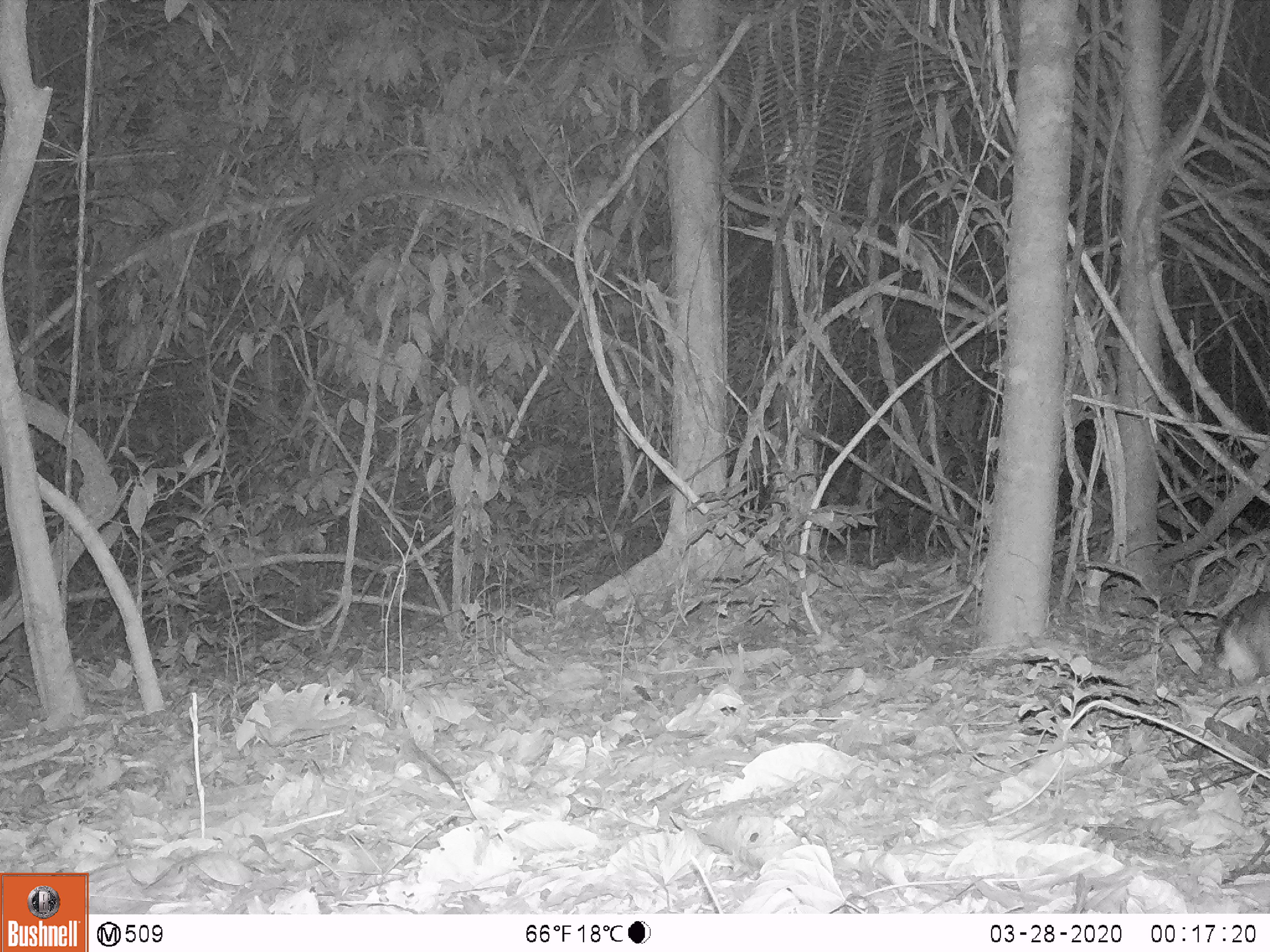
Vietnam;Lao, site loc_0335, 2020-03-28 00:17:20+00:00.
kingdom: Animalia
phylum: Chordata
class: Mammalia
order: Lagomorpha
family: Leporidae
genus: Nesolagus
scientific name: Nesolagus timminsi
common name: annamite striped rabbit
Annamite striped rabbit (Nesolagus timminsi). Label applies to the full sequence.